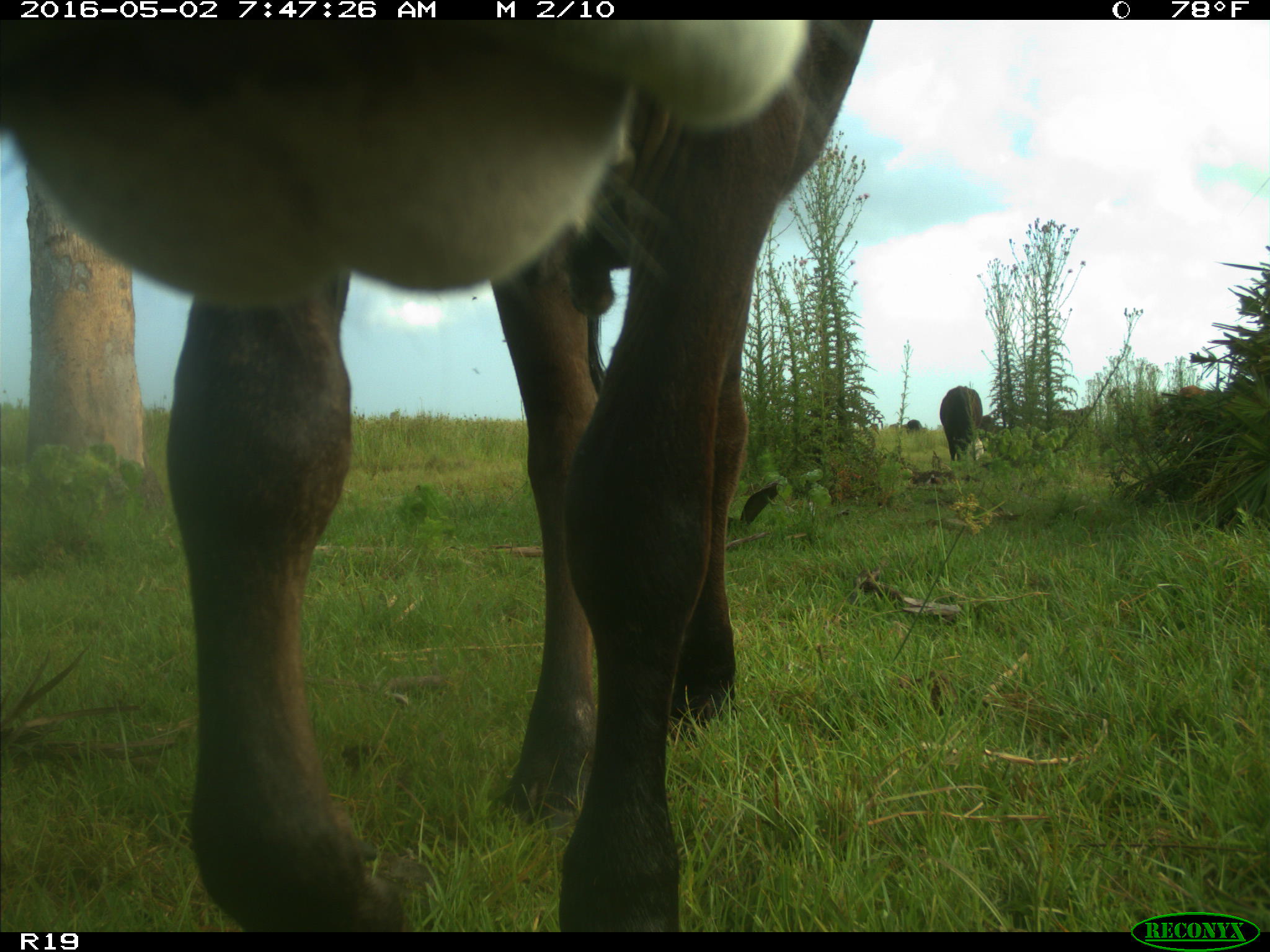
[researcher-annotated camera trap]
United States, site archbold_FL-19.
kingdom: Animalia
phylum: Chordata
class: Mammalia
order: Artiodactyla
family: Bovidae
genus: Bos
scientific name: Bos taurus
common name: domestic cow